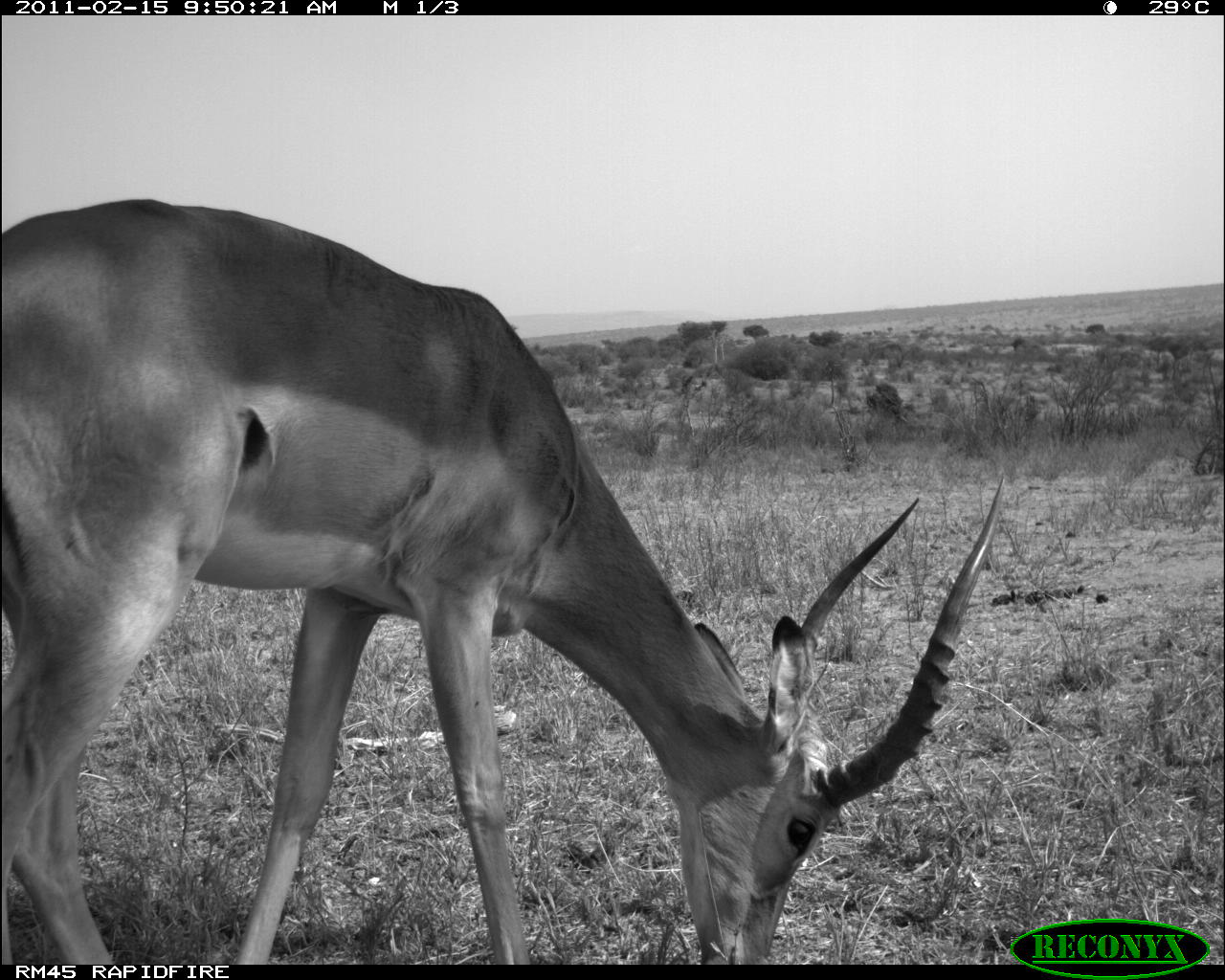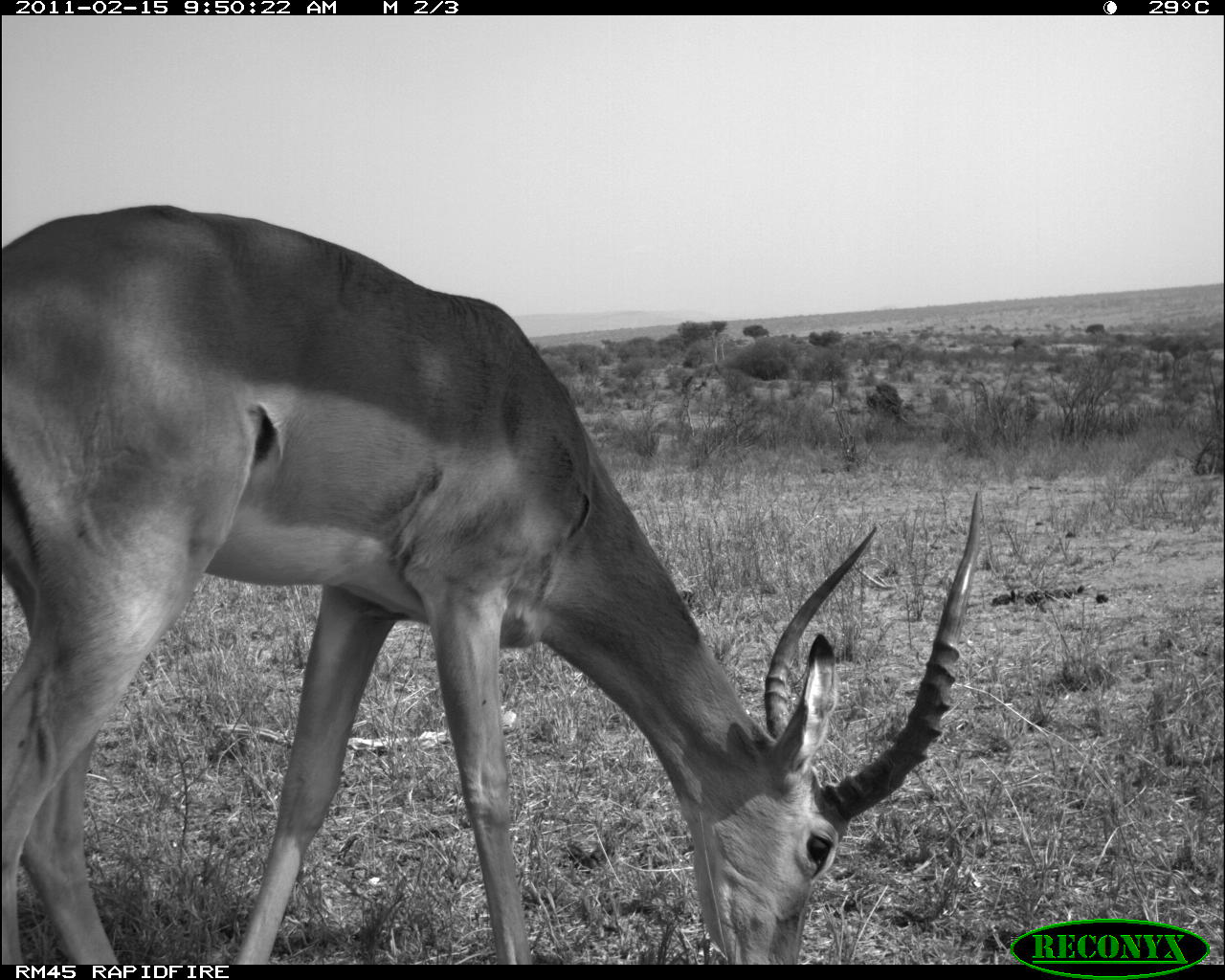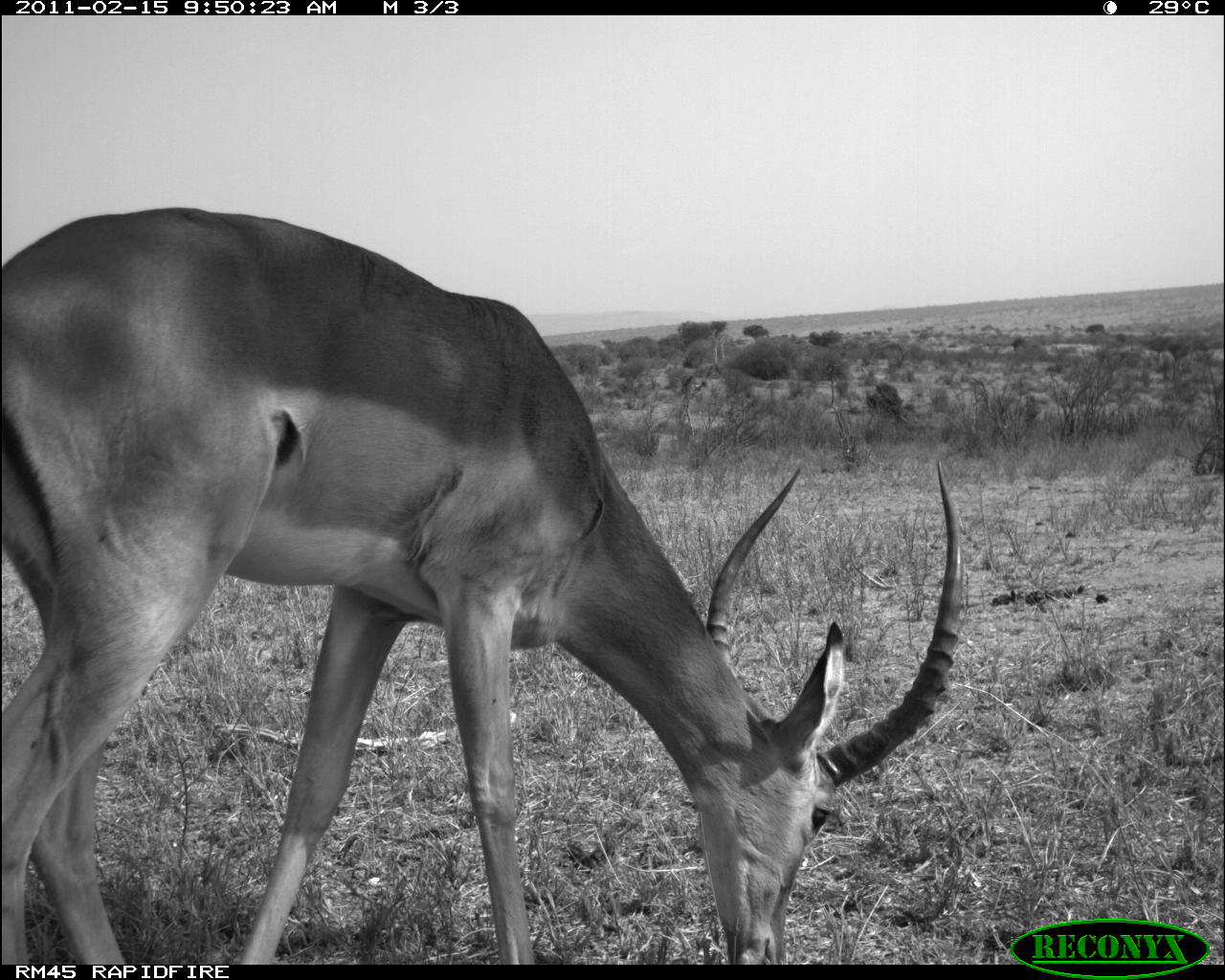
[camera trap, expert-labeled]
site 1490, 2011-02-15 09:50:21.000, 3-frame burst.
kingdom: Animalia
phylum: Chordata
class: Mammalia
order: Artiodactyla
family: Bovidae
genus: Aepyceros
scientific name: Aepyceros melampus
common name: impala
Aepyceros melampus (impala), count 1.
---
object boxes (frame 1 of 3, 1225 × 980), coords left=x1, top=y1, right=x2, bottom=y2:
aepyceros melampus: left=1, top=196, right=1005, bottom=965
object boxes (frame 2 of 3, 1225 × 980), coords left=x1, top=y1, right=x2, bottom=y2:
aepyceros melampus: left=1, top=205, right=984, bottom=964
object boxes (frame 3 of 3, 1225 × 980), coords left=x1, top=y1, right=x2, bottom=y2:
aepyceros melampus: left=1, top=207, right=964, bottom=964